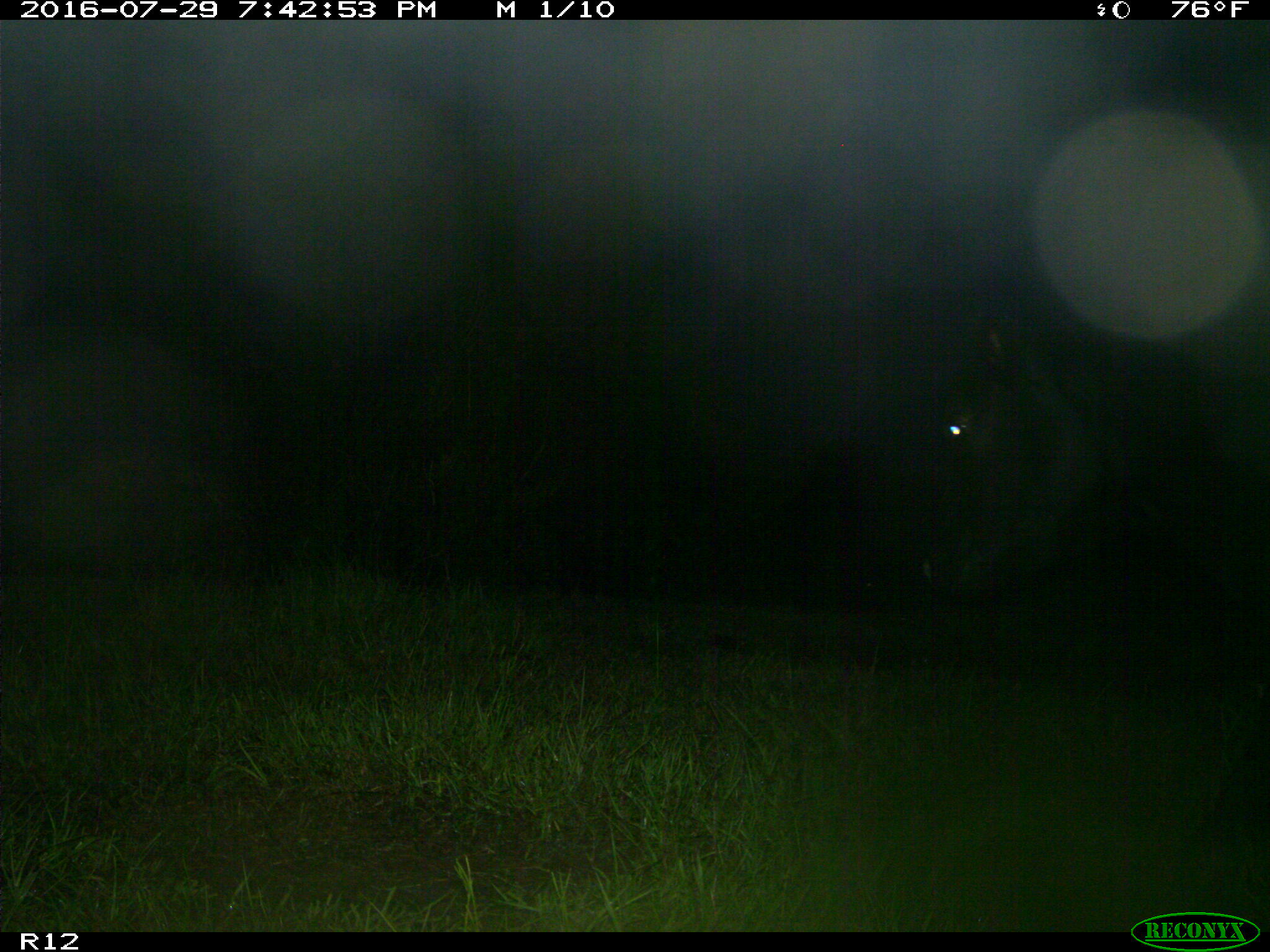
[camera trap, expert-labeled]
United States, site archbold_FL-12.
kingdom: Animalia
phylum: Chordata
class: Mammalia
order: Artiodactyla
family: Bovidae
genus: Bos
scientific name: Bos taurus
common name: domestic cow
Bos taurus (domestic cow).